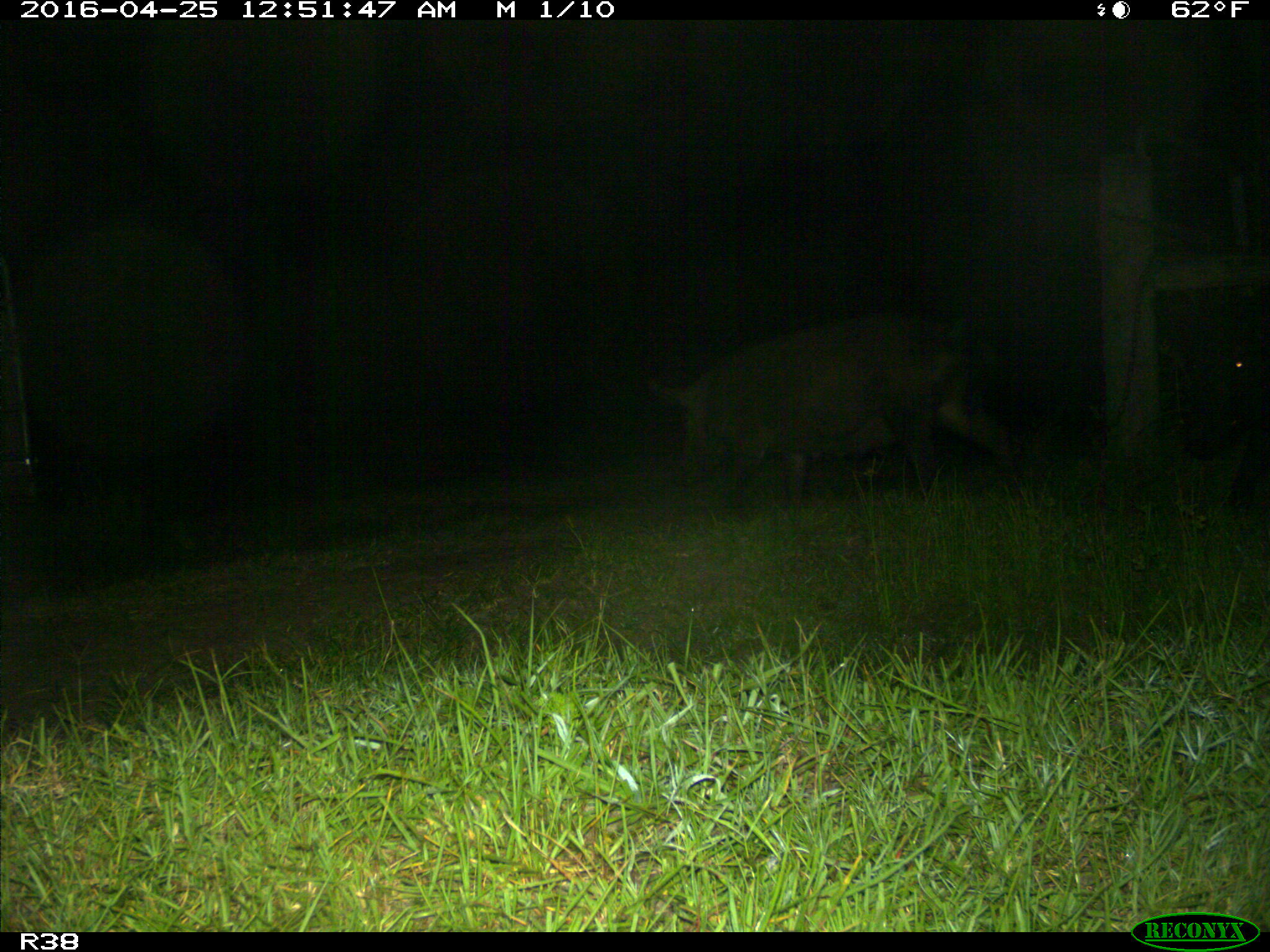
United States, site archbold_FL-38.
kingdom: Animalia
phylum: Chordata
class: Mammalia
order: Artiodactyla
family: Suidae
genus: Sus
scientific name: Sus scrofa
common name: wild boar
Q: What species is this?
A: Sus scrofa (wild boar).